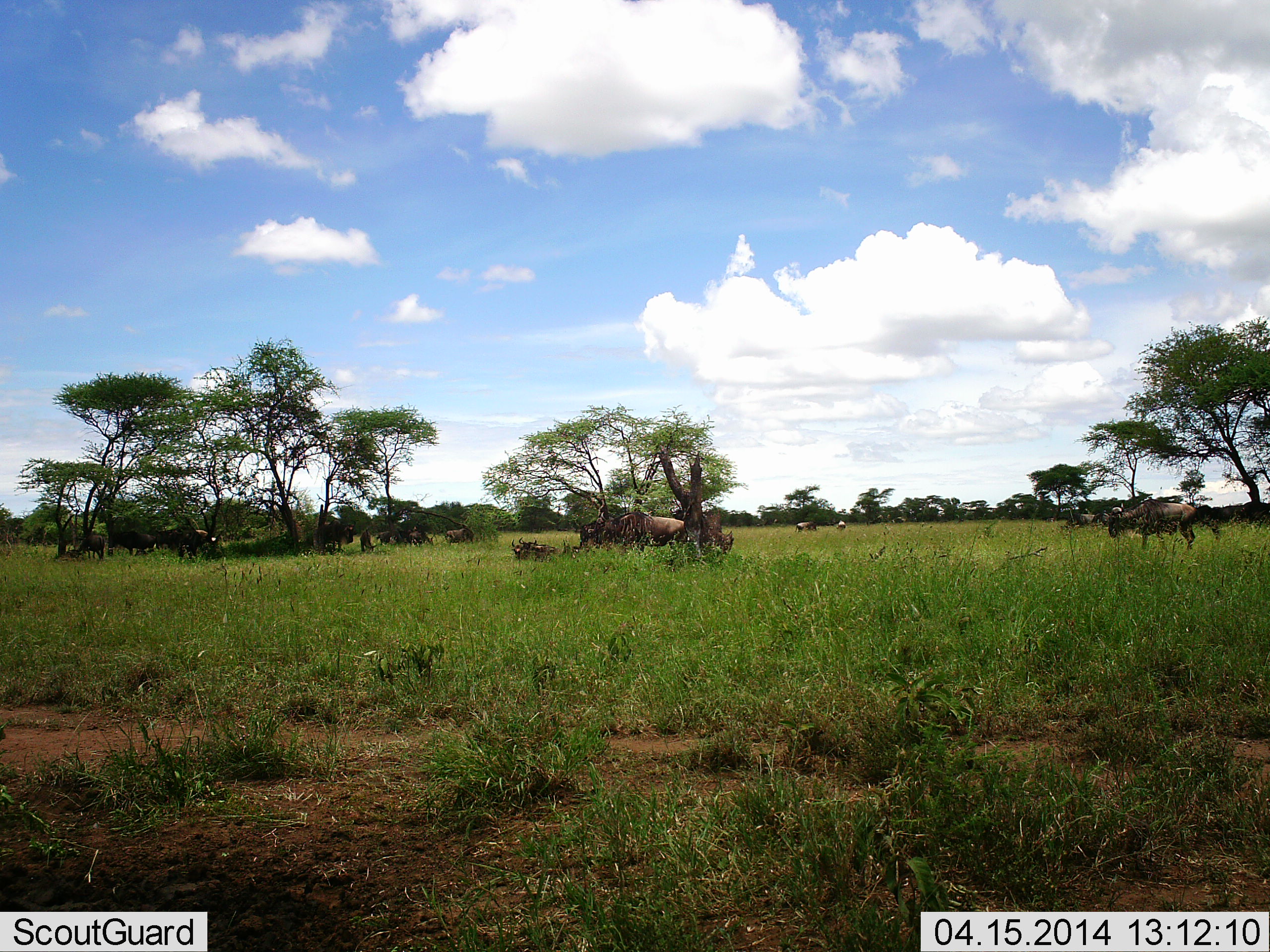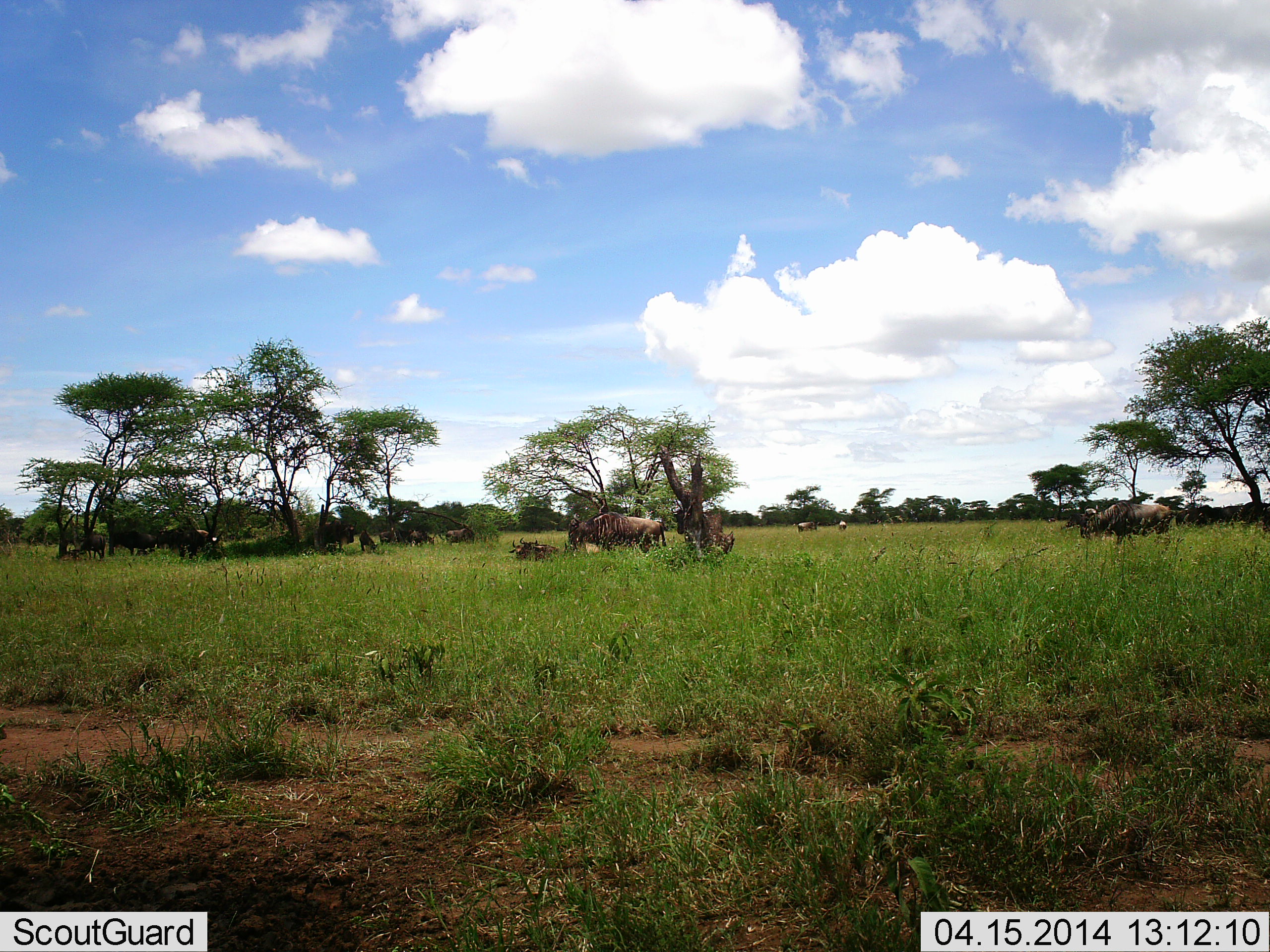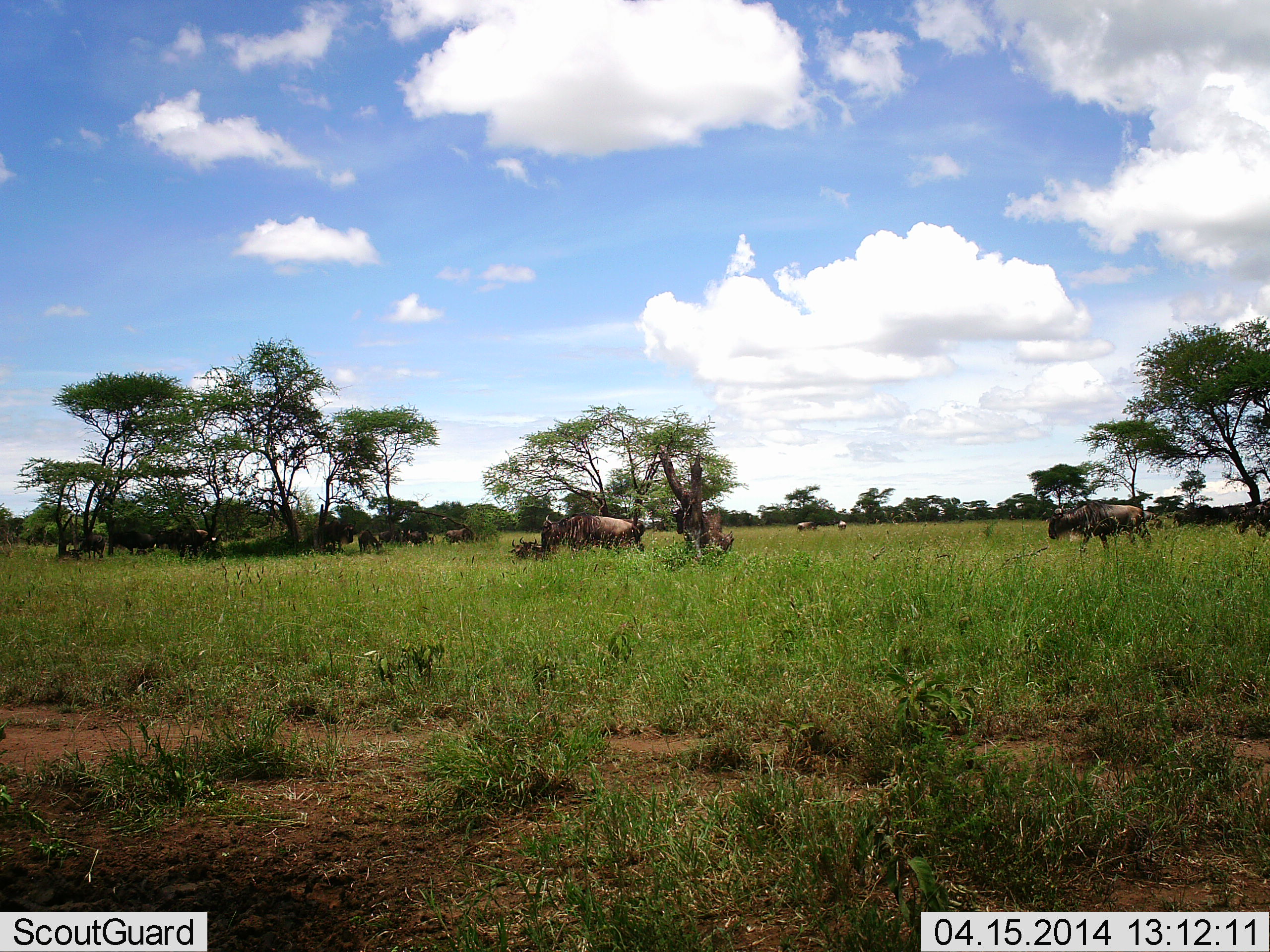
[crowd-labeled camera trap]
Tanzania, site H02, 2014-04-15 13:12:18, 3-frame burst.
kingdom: Animalia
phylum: Chordata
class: Mammalia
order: Artiodactyla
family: Bovidae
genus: Connochaetes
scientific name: Connochaetes taurinus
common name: blue wildebeest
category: wildebeest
Wildebeest (blue wildebeest) (Connochaetes taurinus), count 11-50. Behavior (volunteer vote fractions): standing 70%, resting 40%, moving 70%, interacting 0%. Young present (vote fraction): 0%. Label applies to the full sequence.